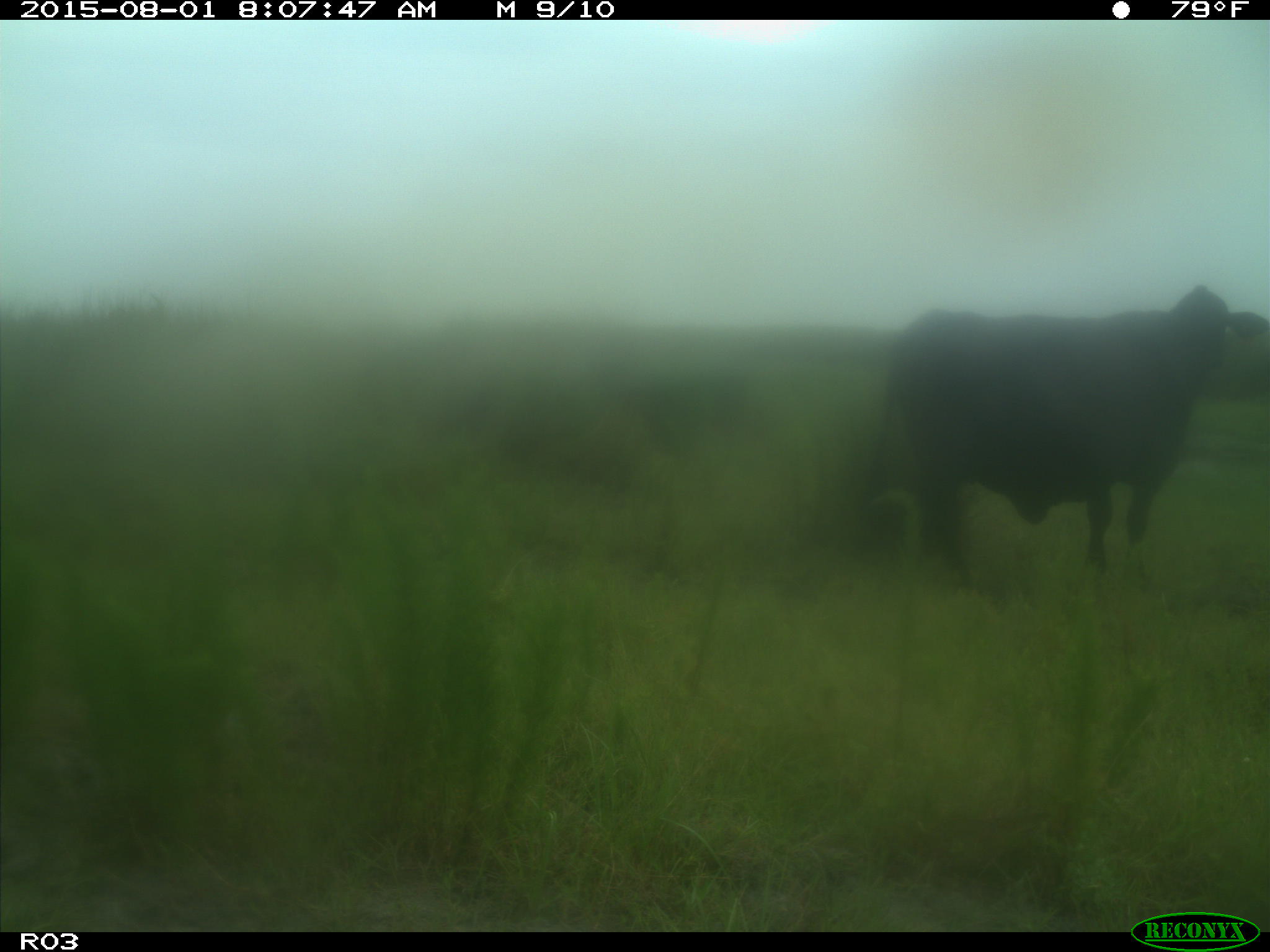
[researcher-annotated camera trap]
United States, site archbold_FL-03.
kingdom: Animalia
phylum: Chordata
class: Mammalia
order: Artiodactyla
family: Bovidae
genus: Bos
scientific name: Bos taurus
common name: domestic cow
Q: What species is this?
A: Bos taurus (domestic cow).